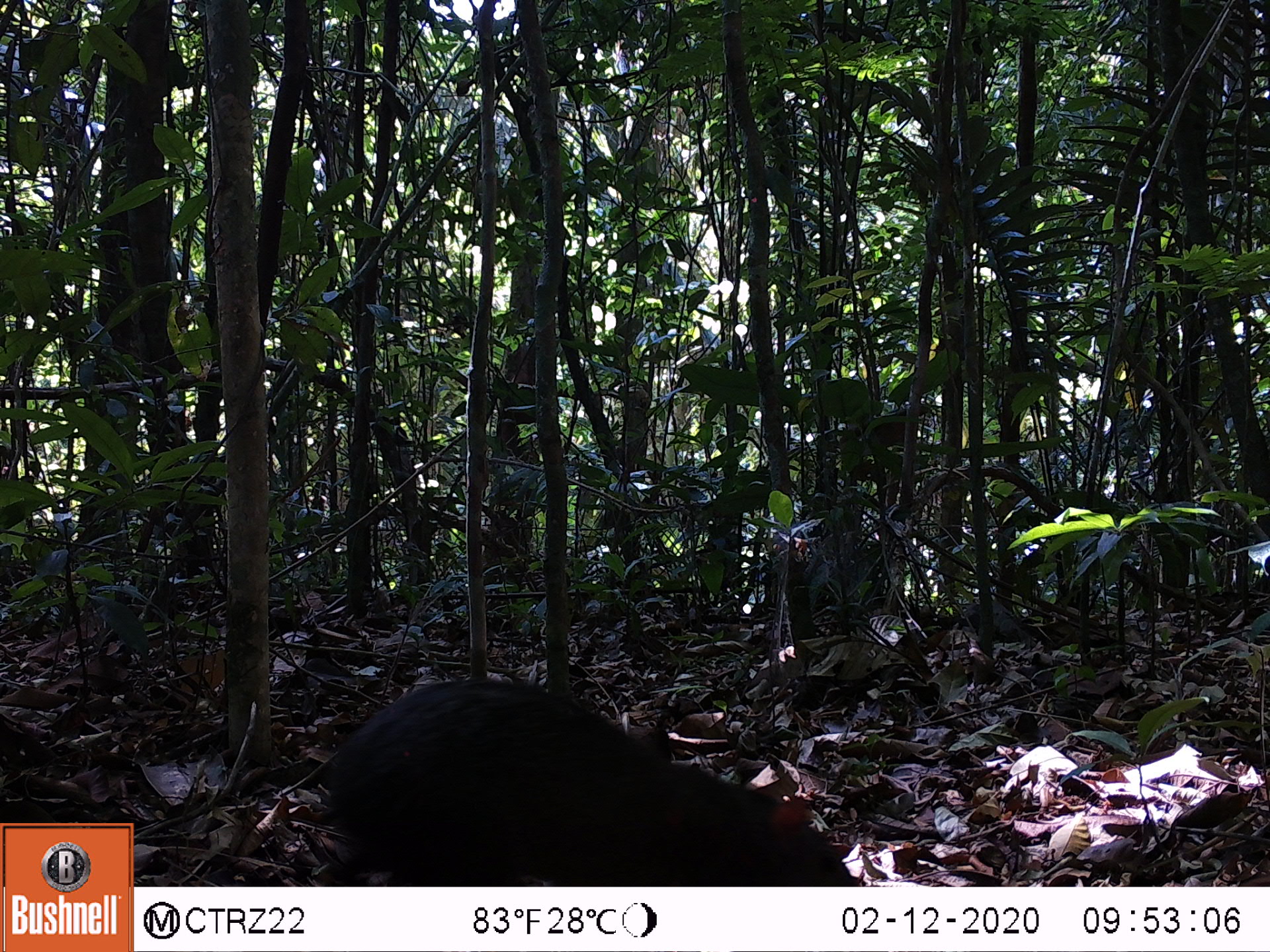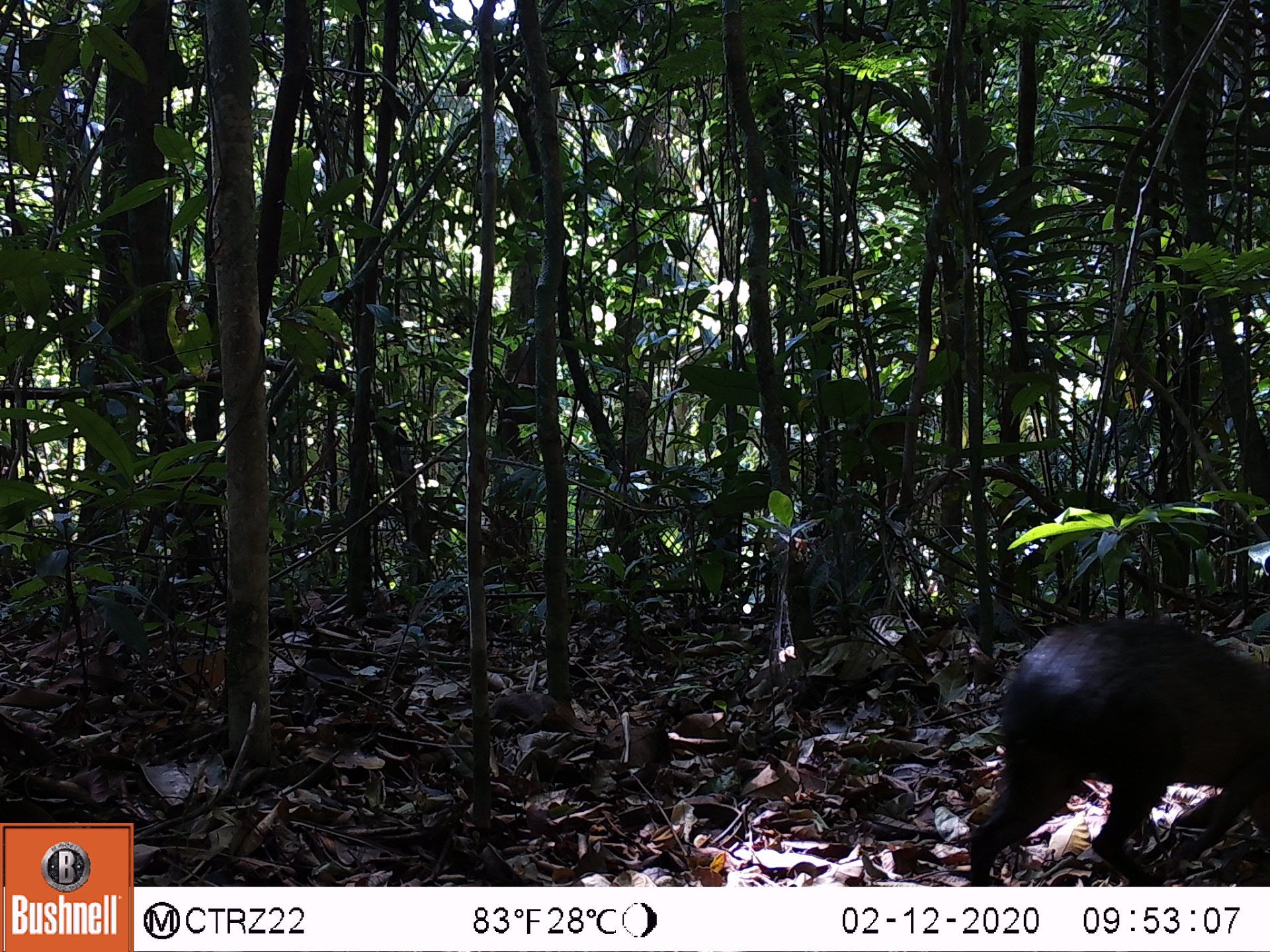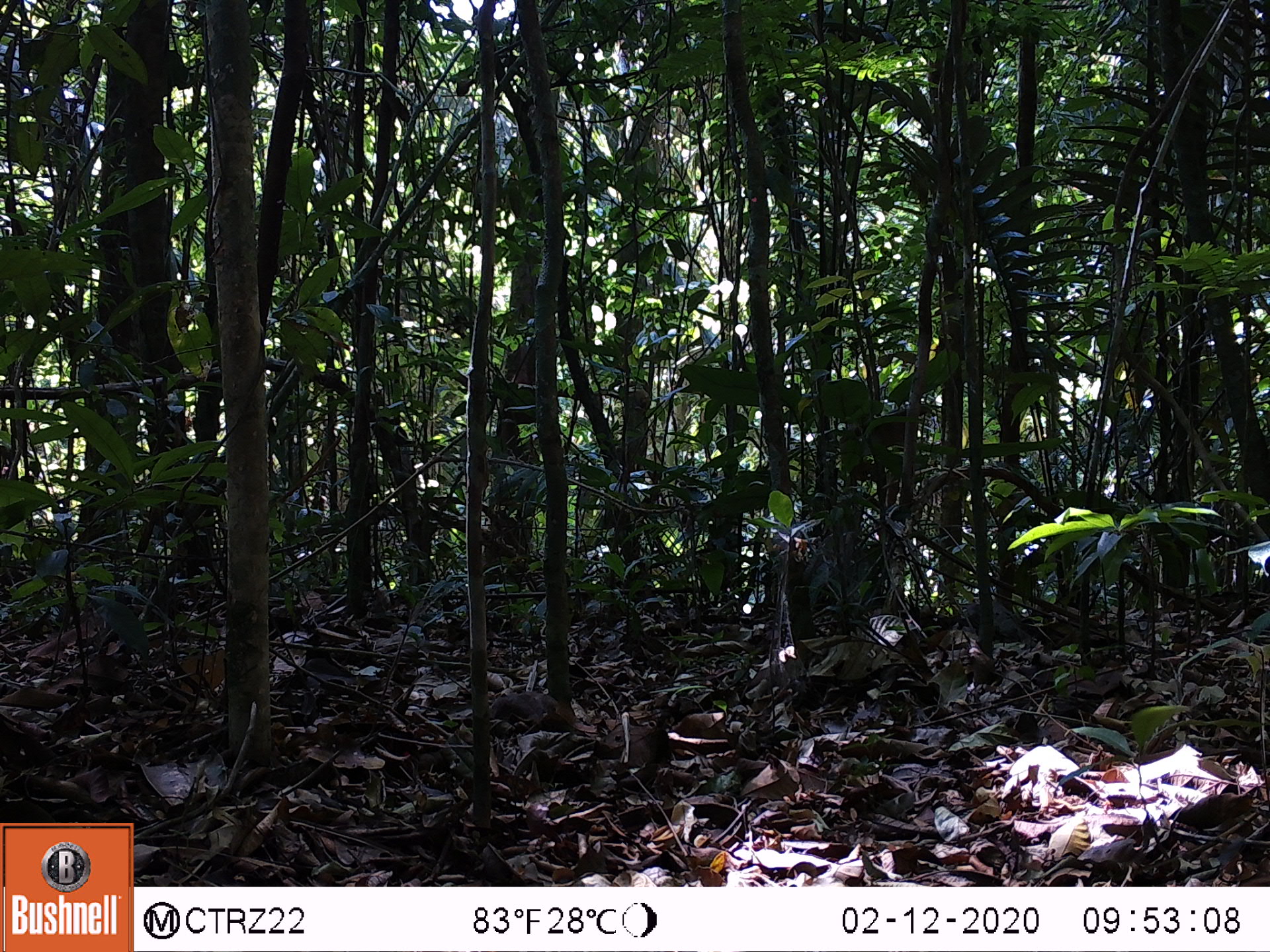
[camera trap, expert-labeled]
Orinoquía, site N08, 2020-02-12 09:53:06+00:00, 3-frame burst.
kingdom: Animalia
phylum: Chordata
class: Mammalia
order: Rodentia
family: Dasyproctidae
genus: Dasyprocta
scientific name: Dasyprocta fuliginosa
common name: black agouti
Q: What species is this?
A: Black agouti (Dasyprocta fuliginosa).